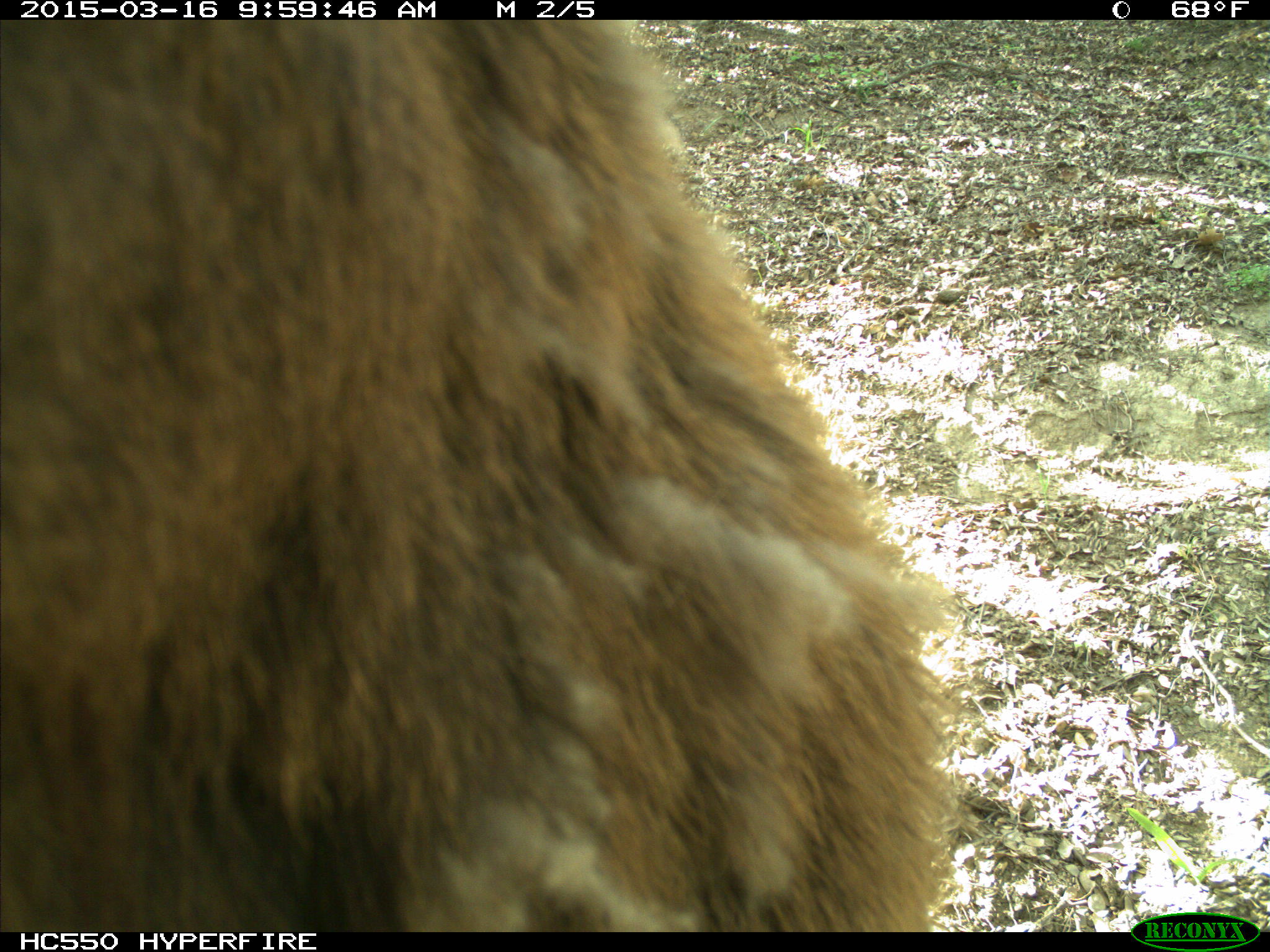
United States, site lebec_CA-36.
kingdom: Animalia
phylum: Chordata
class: Mammalia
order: Artiodactyla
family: Cervidae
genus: Cervus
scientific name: Cervus canadensis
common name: elk